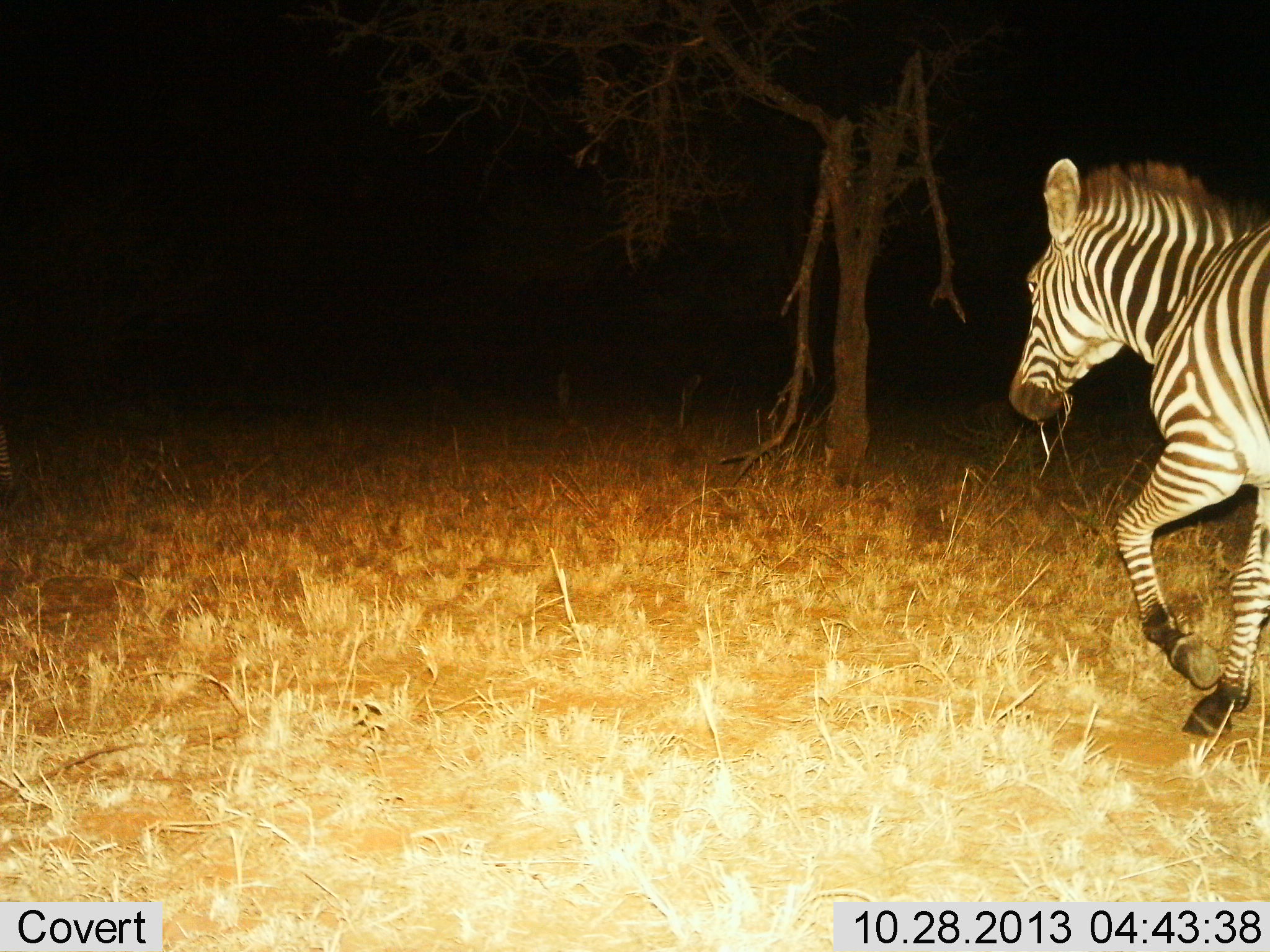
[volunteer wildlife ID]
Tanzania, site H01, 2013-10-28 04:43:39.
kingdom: Animalia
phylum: Chordata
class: Mammalia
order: Perissodactyla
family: Equidae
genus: Equus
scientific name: Equus quagga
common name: plains zebra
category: zebra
Zebra (plains zebra) (Equus quagga), count 1. Behavior (volunteer vote fractions): standing 0%, resting 0%, moving 100%, interacting 0%. Young present (vote fraction): 0%. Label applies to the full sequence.